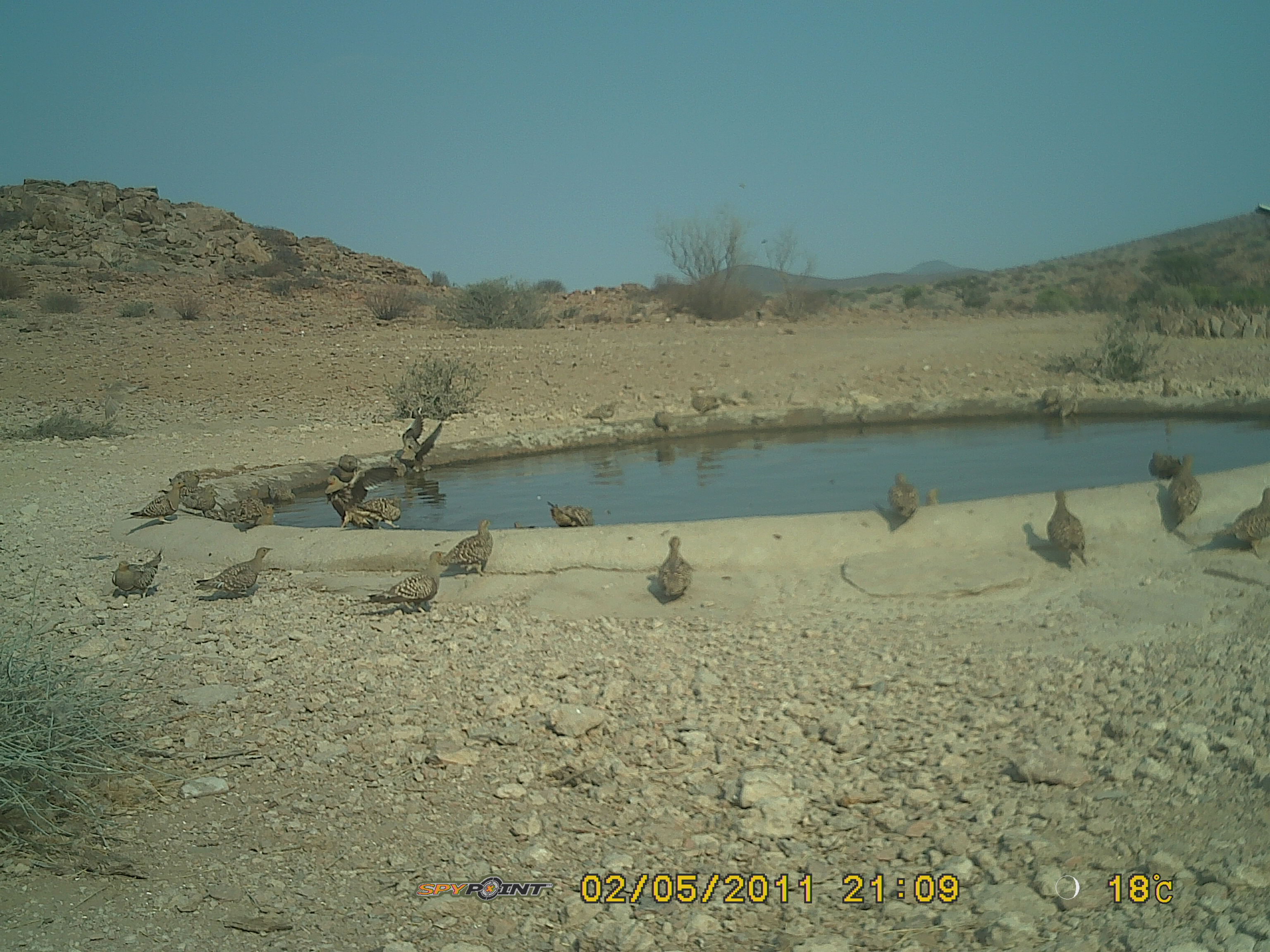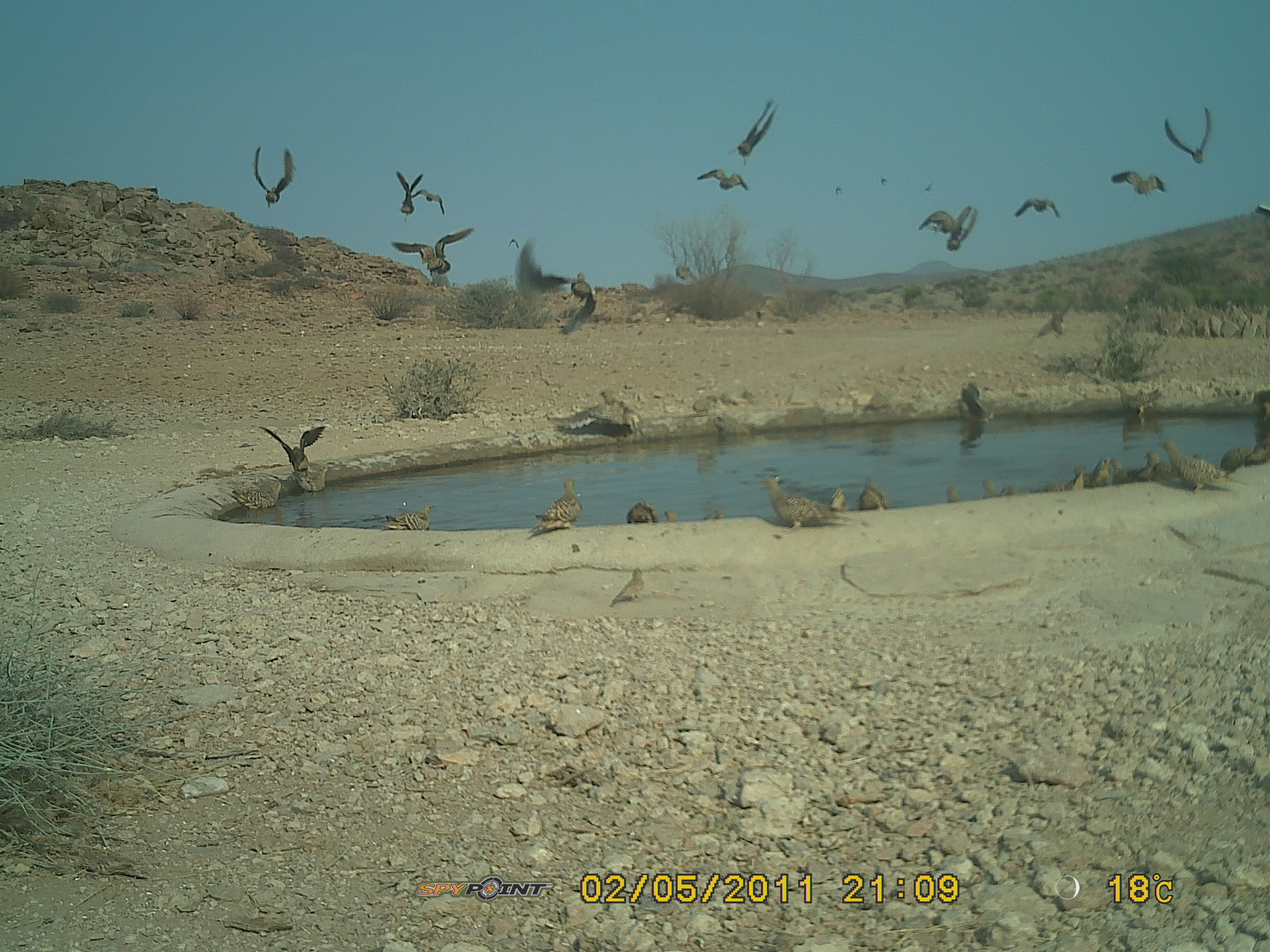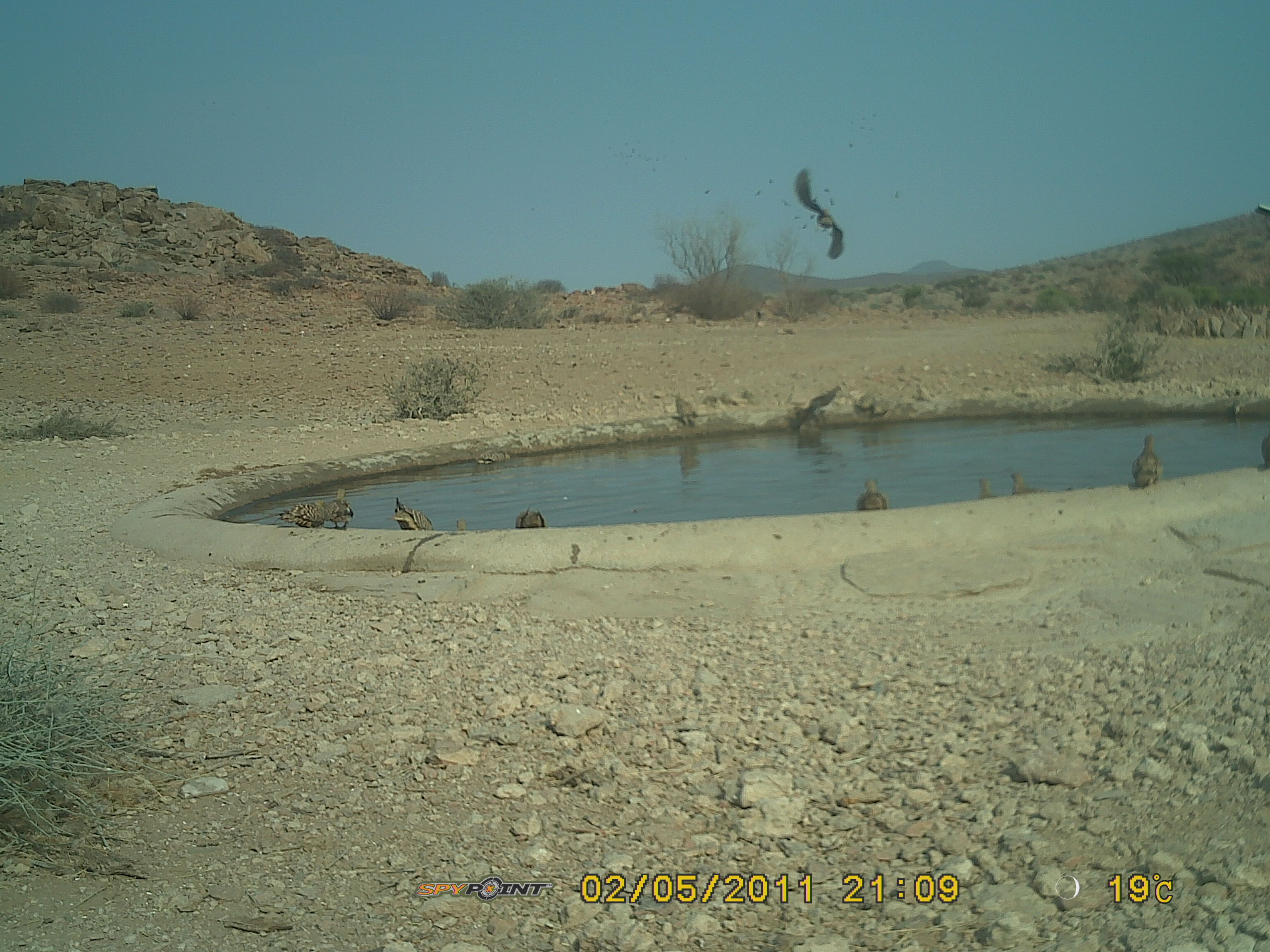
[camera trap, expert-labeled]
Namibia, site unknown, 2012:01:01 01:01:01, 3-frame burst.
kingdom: Animalia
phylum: Chordata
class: Aves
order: Pterocliformes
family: Pteroclidae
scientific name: Pteroclidae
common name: sandgrouse